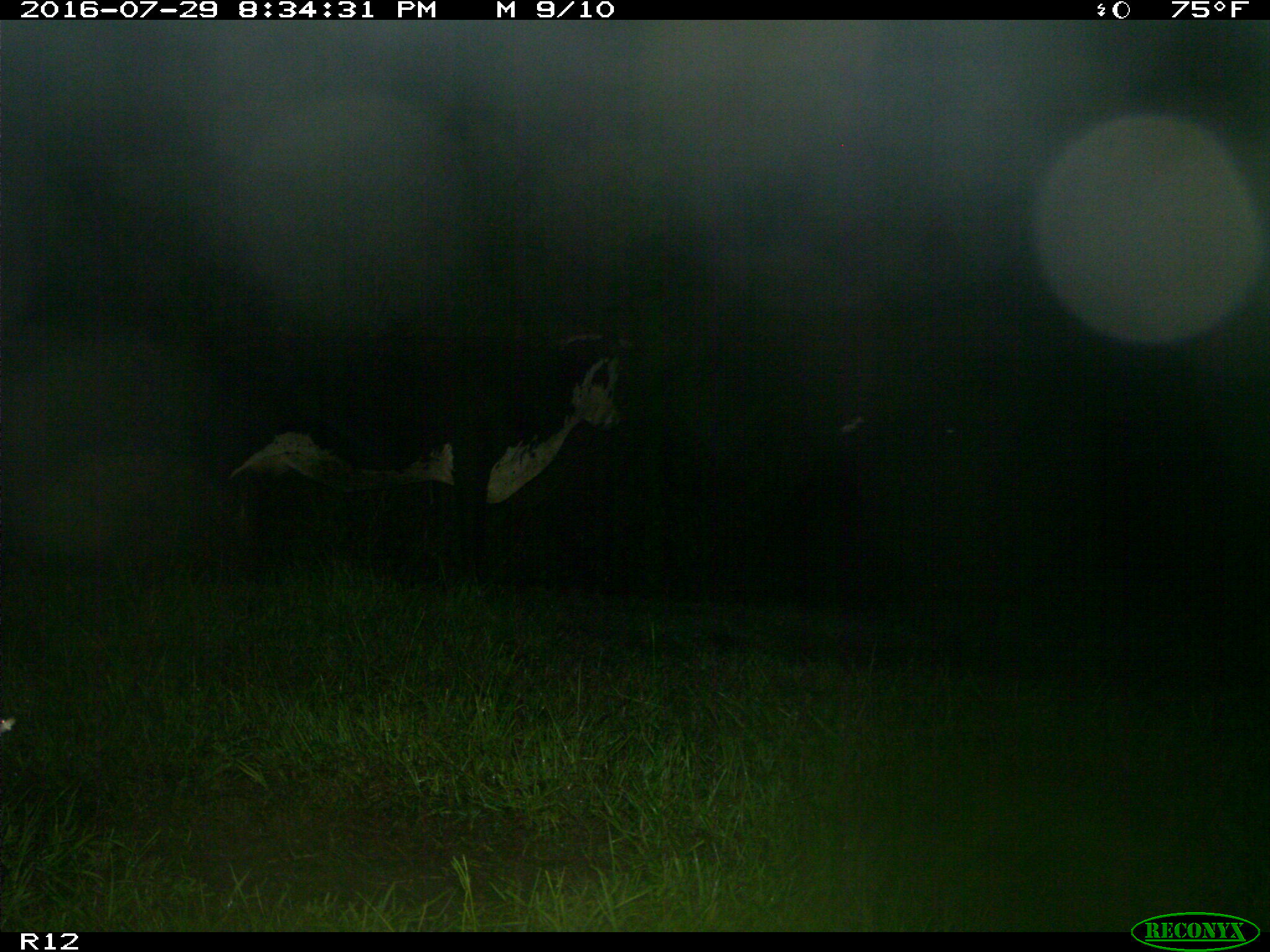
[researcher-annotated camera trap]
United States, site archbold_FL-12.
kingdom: Animalia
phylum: Chordata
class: Mammalia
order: Artiodactyla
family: Bovidae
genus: Bos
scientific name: Bos taurus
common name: domestic cow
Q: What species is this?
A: Bos taurus (domestic cow).